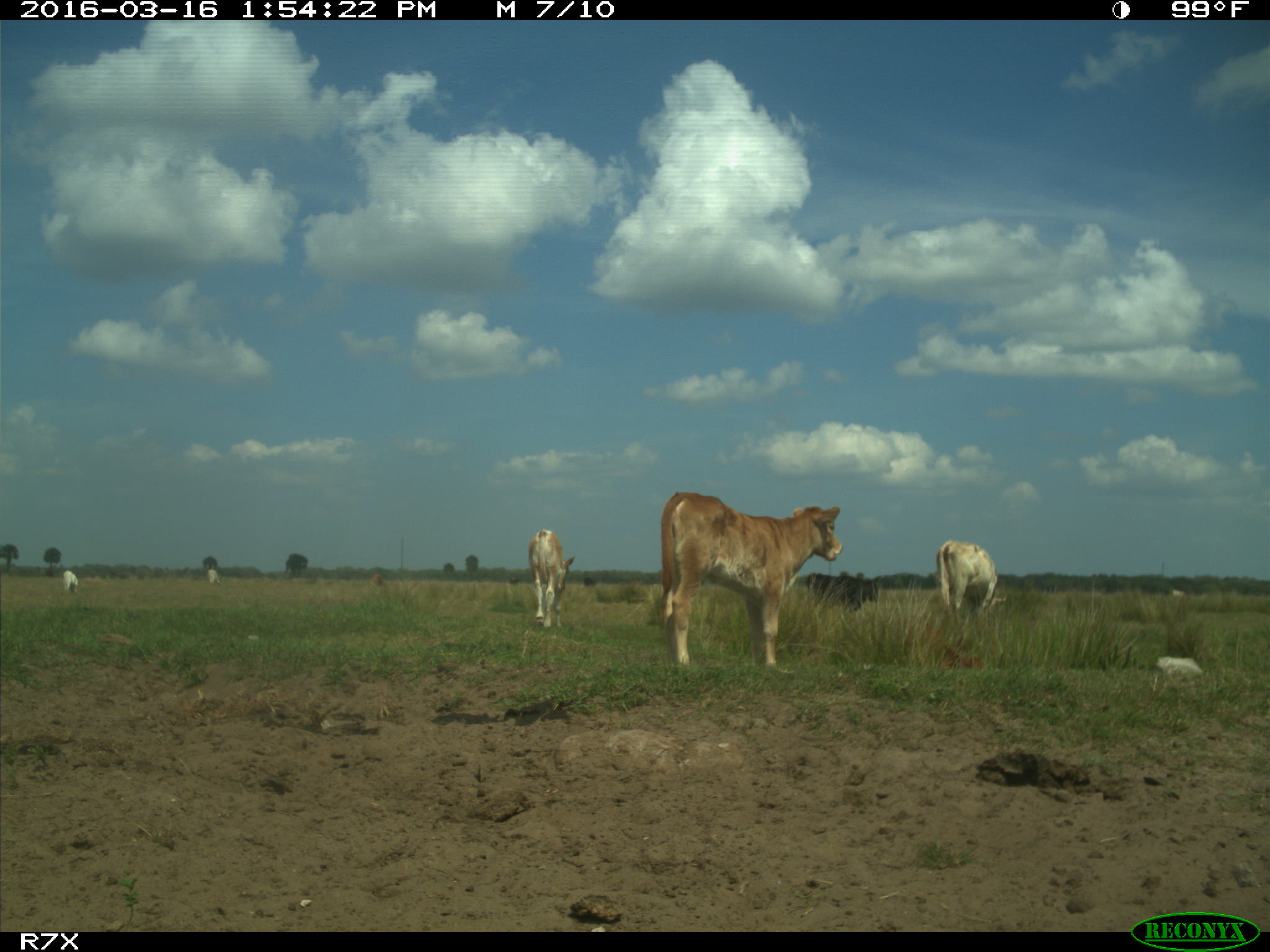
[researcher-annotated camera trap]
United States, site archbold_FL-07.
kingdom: Animalia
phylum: Chordata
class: Mammalia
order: Artiodactyla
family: Bovidae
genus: Bos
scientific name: Bos taurus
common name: domestic cow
Bos taurus (domestic cow).